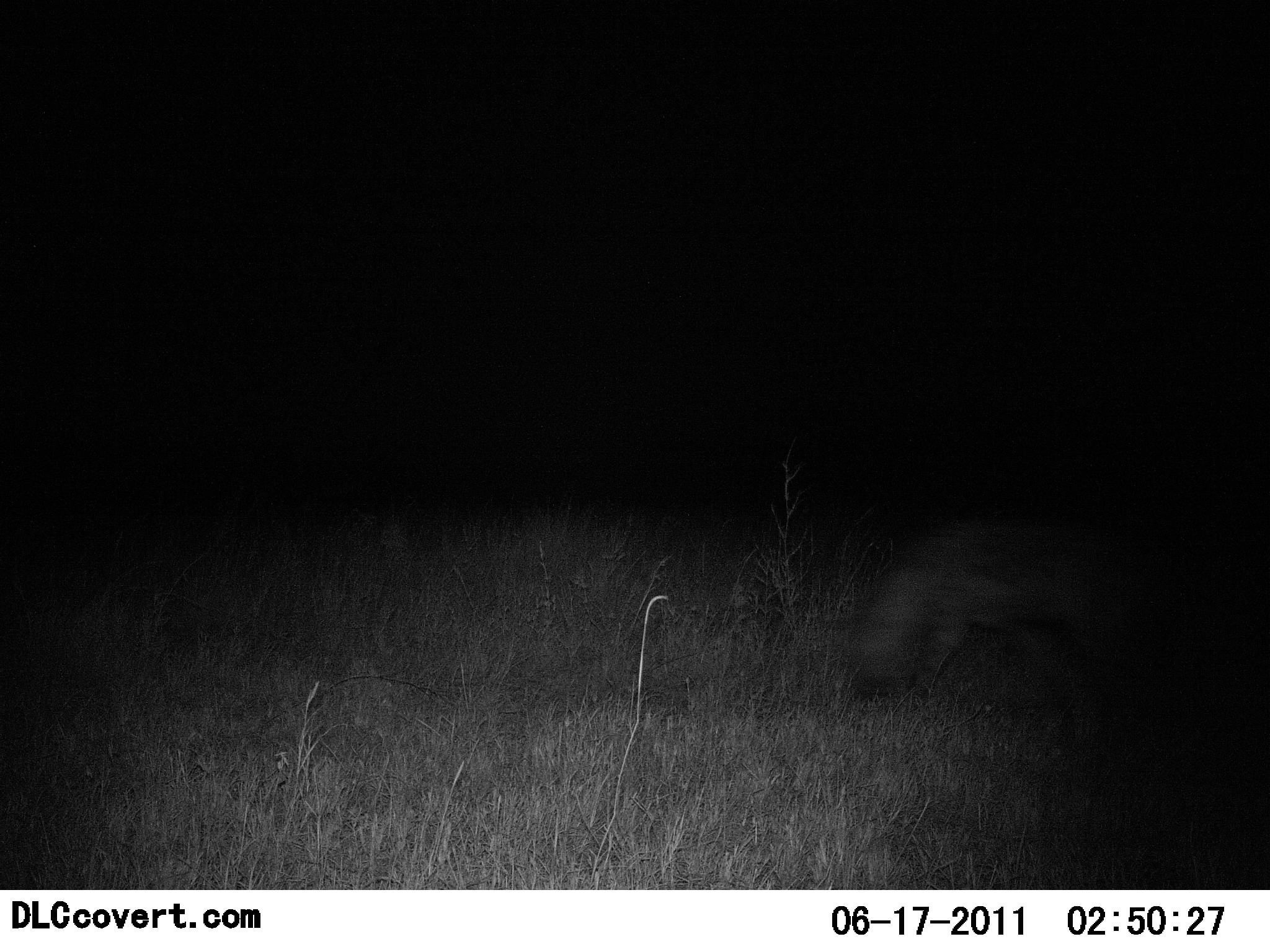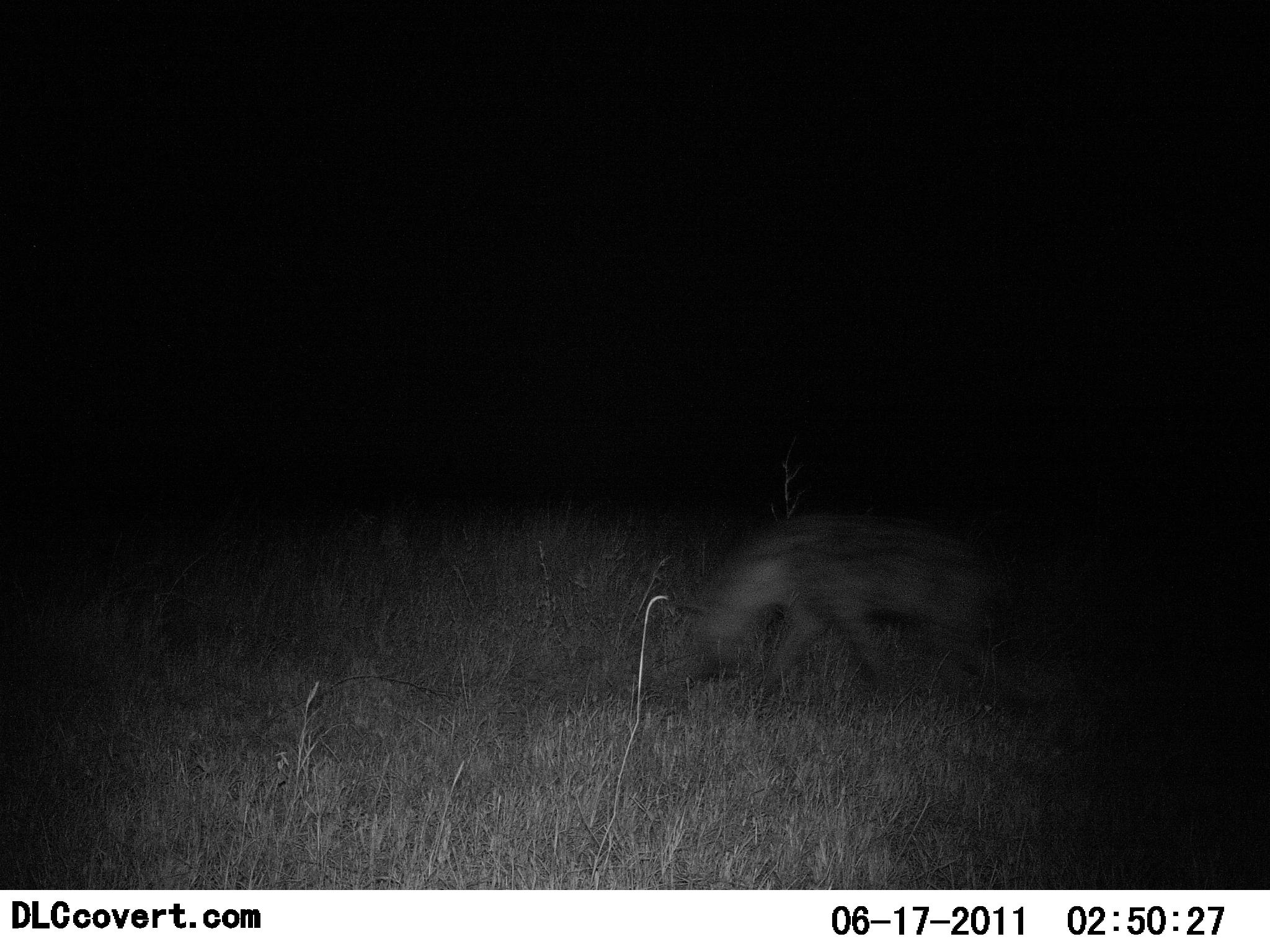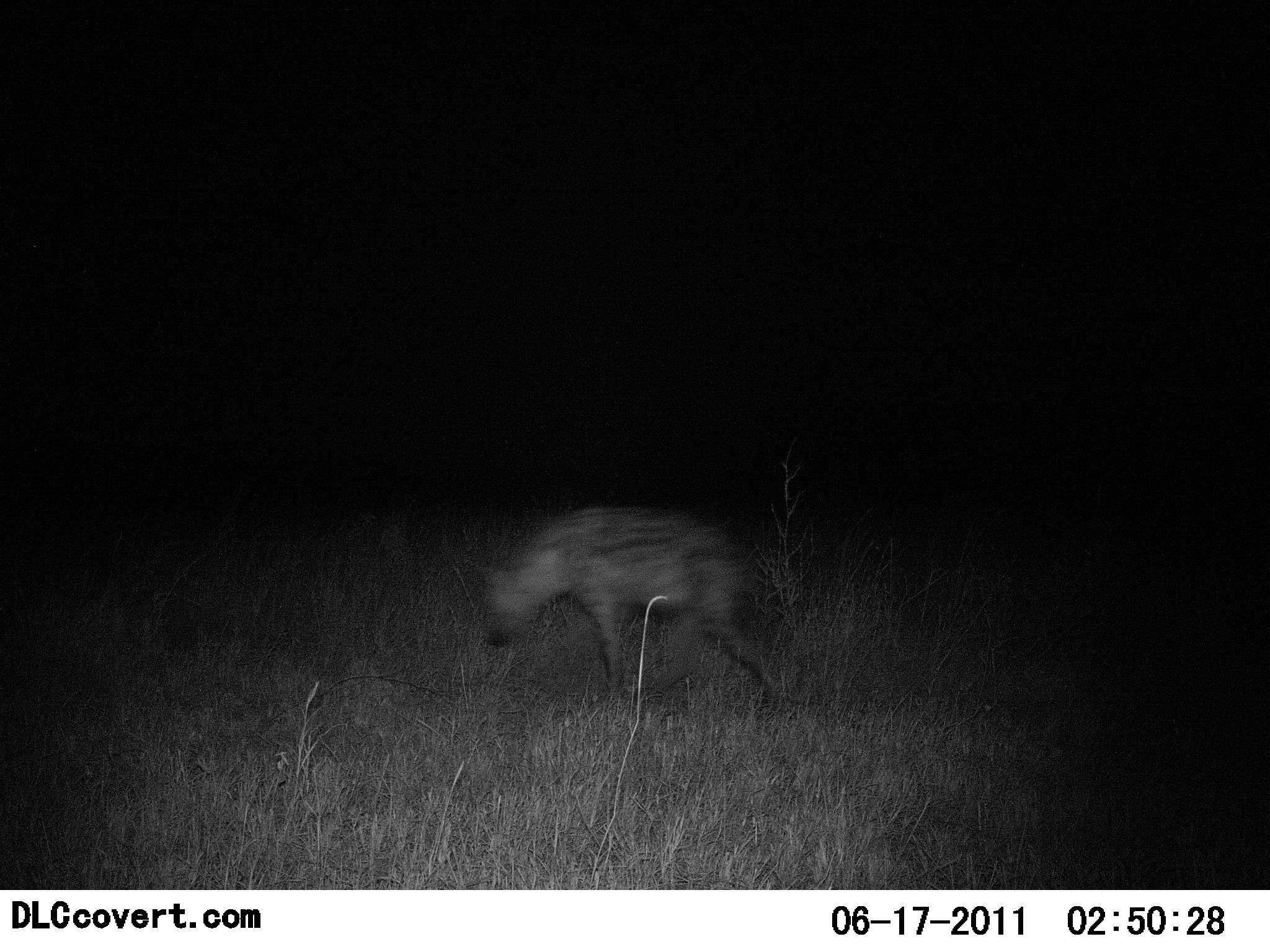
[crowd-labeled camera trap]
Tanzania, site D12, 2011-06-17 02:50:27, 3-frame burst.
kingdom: Animalia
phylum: Chordata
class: Mammalia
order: Carnivora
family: Hyaenidae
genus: Crocuta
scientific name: Crocuta crocuta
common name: spotted hyena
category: hyenaspotted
Hyenaspotted (spotted hyena) (Crocuta crocuta), count 1. Behavior (volunteer vote fractions): standing 0%, resting 0%, moving 100%, interacting 0%. Young present (vote fraction): 0%. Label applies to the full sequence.